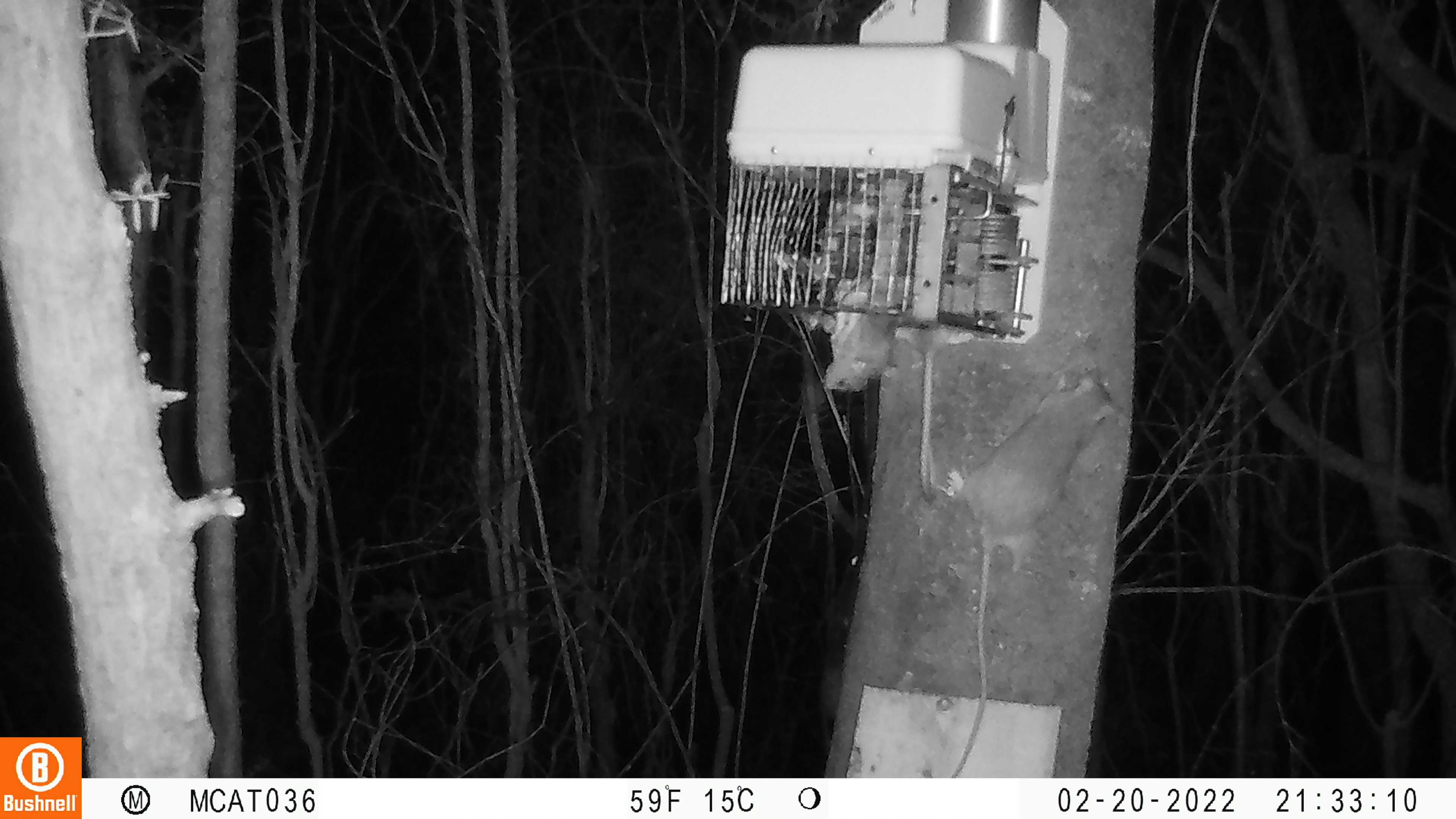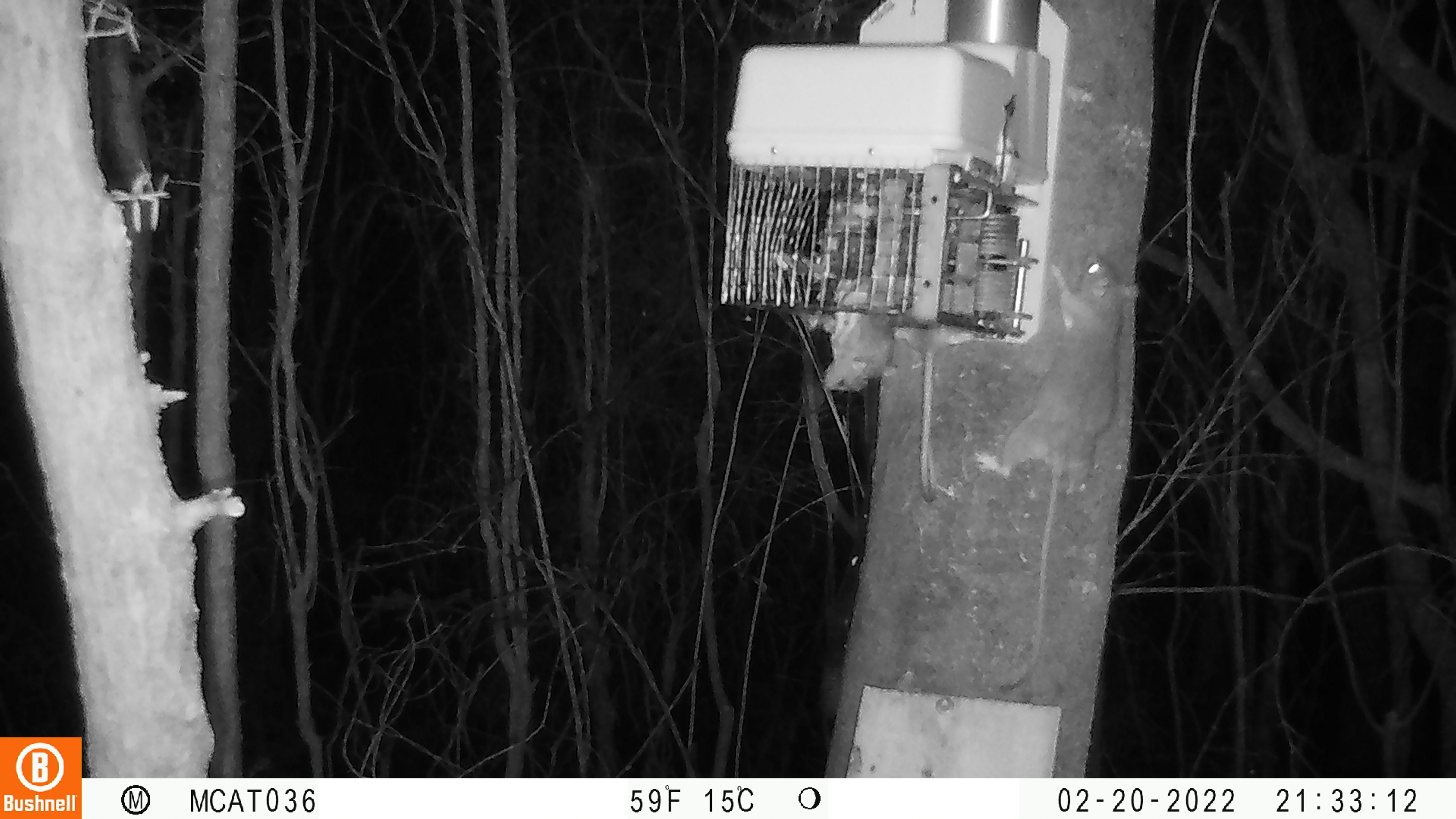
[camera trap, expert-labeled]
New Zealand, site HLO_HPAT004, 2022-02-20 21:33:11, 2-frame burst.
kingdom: Animalia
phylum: Chordata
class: Mammalia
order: Rodentia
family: Muridae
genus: Rattus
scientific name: Rattus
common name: rat